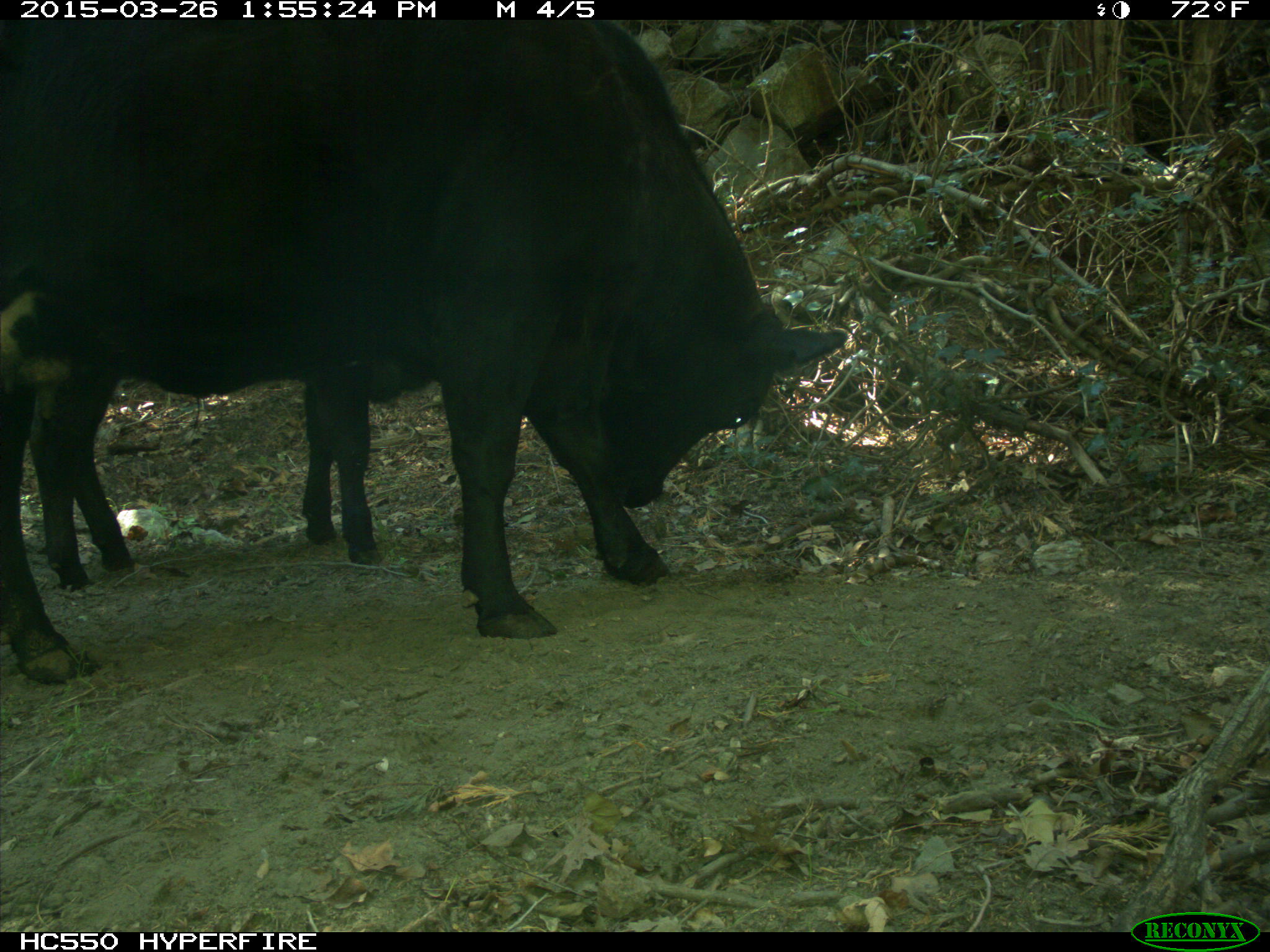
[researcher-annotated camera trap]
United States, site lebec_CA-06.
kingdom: Animalia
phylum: Chordata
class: Mammalia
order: Artiodactyla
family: Bovidae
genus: Bos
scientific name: Bos taurus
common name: domestic cow